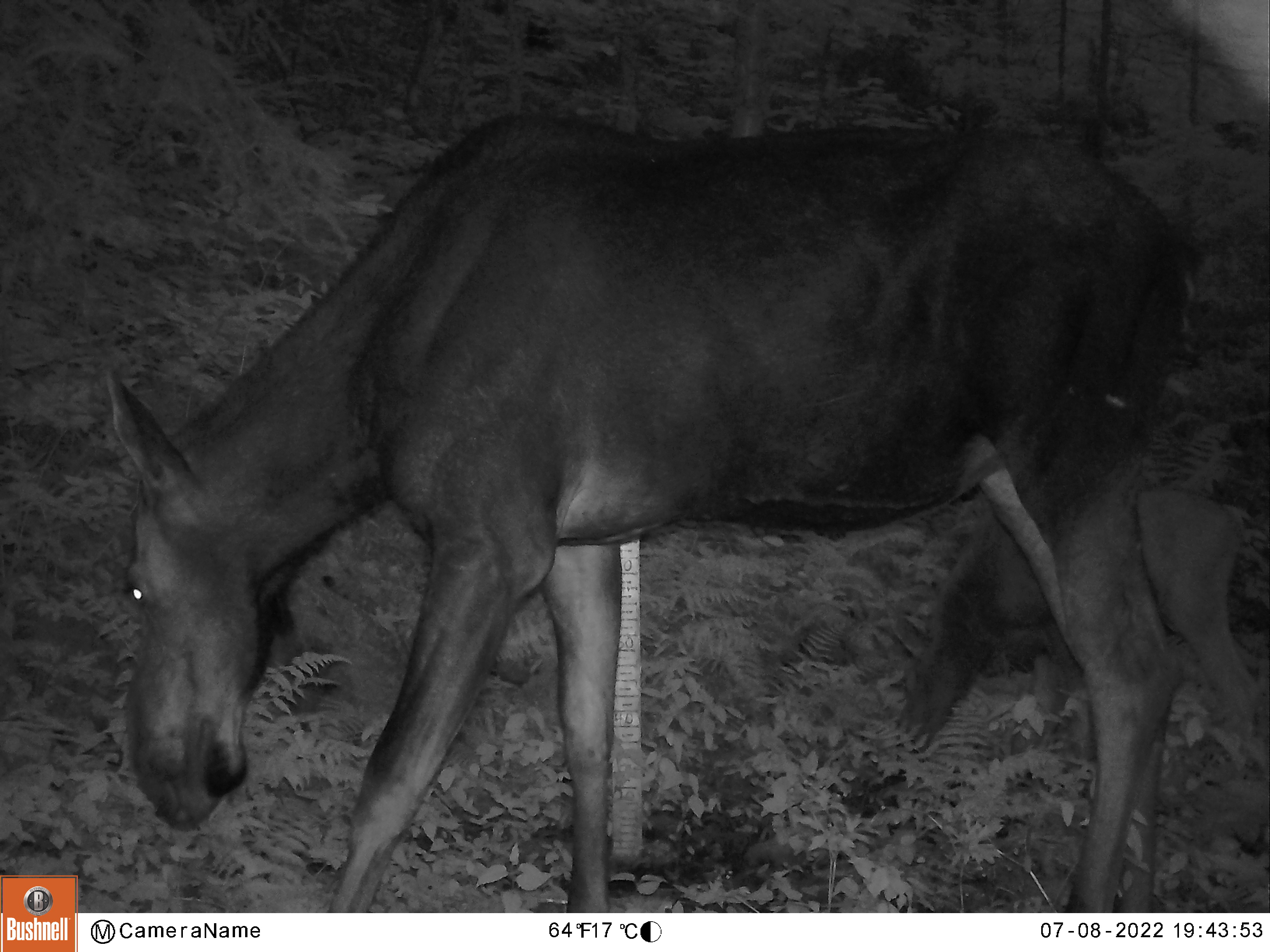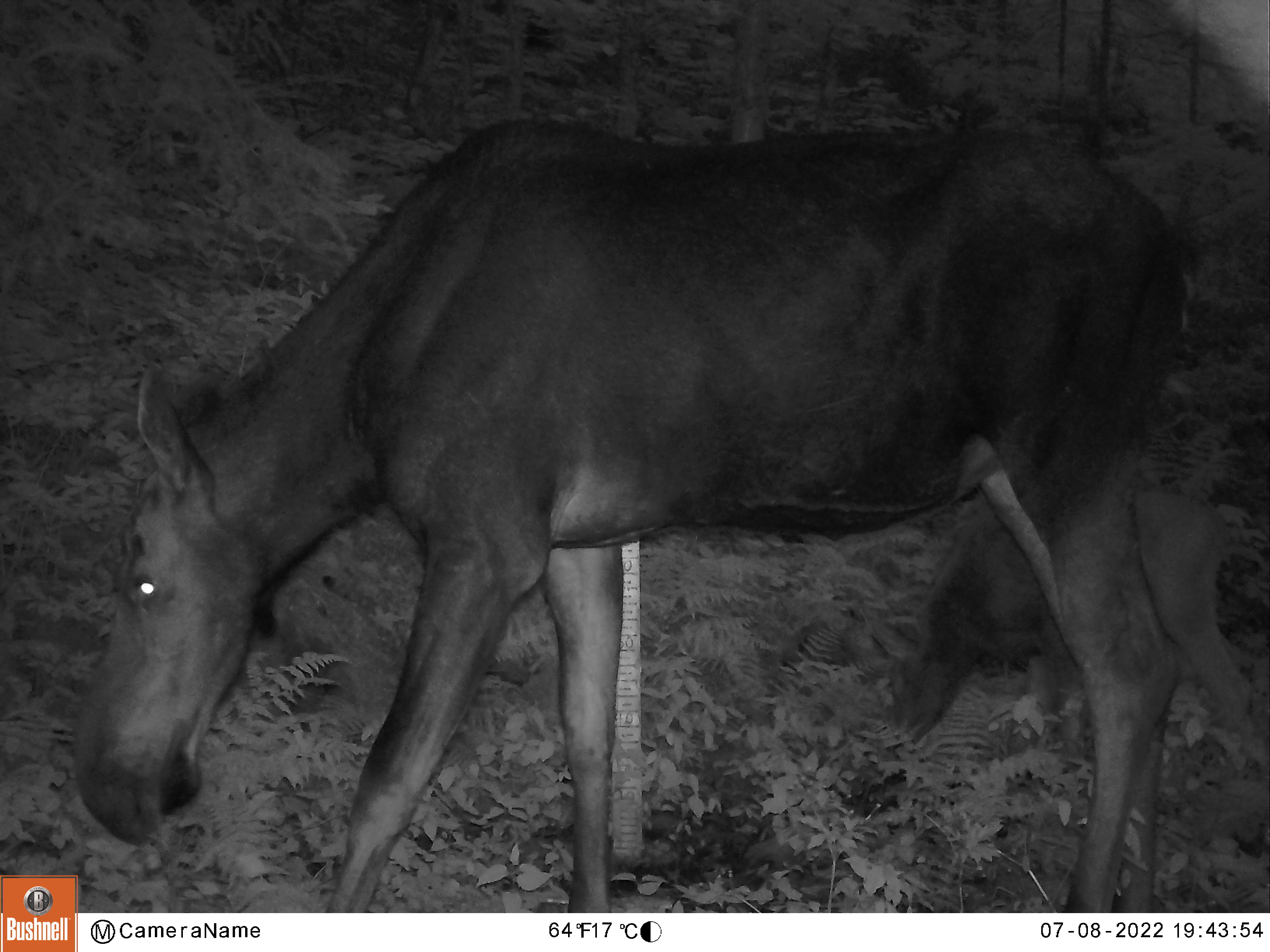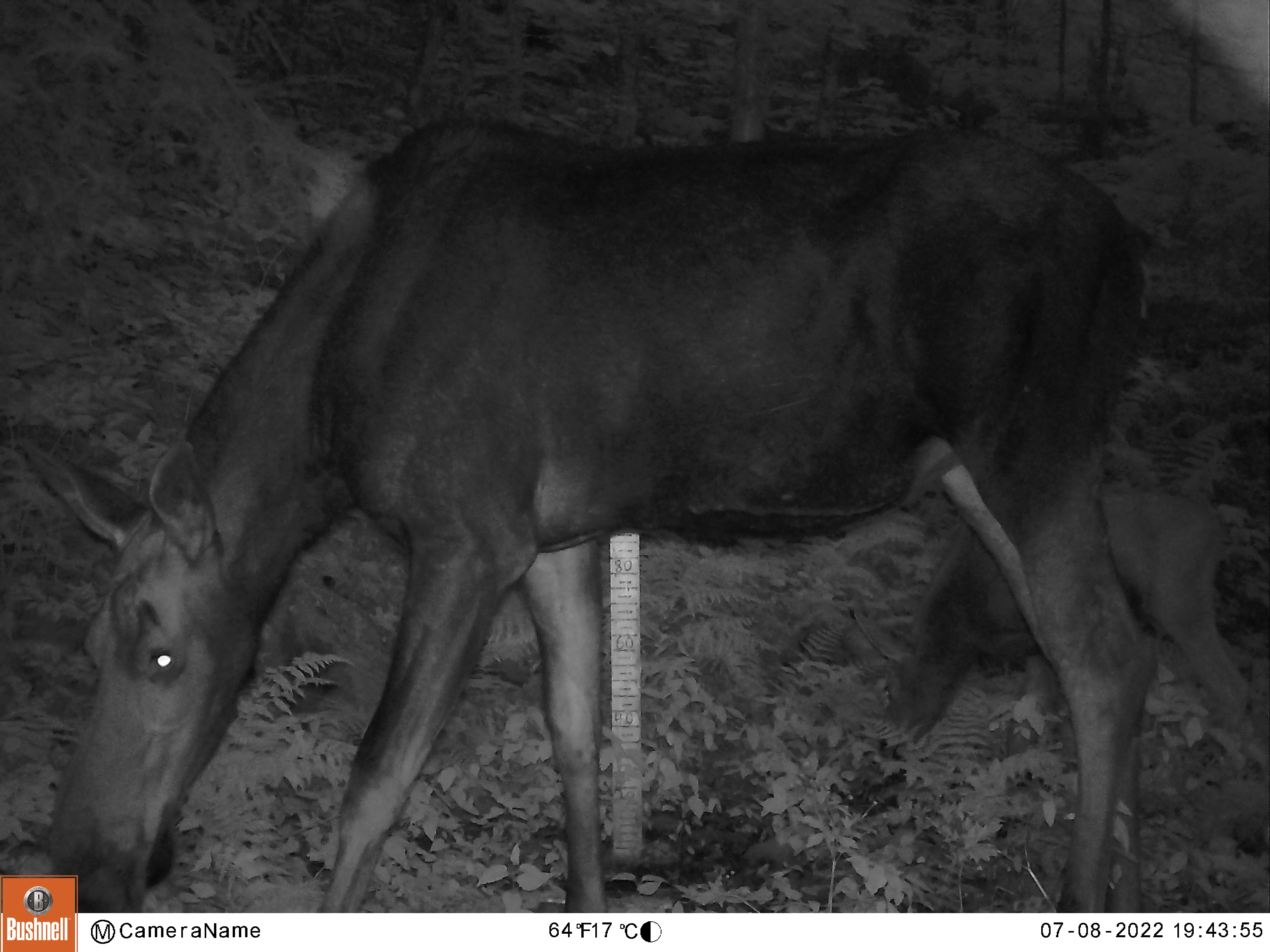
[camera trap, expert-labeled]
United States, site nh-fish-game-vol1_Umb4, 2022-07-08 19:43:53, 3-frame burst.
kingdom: Animalia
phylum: Chordata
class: Mammalia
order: Artiodactyla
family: Cervidae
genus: Alces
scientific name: Alces alces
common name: moose